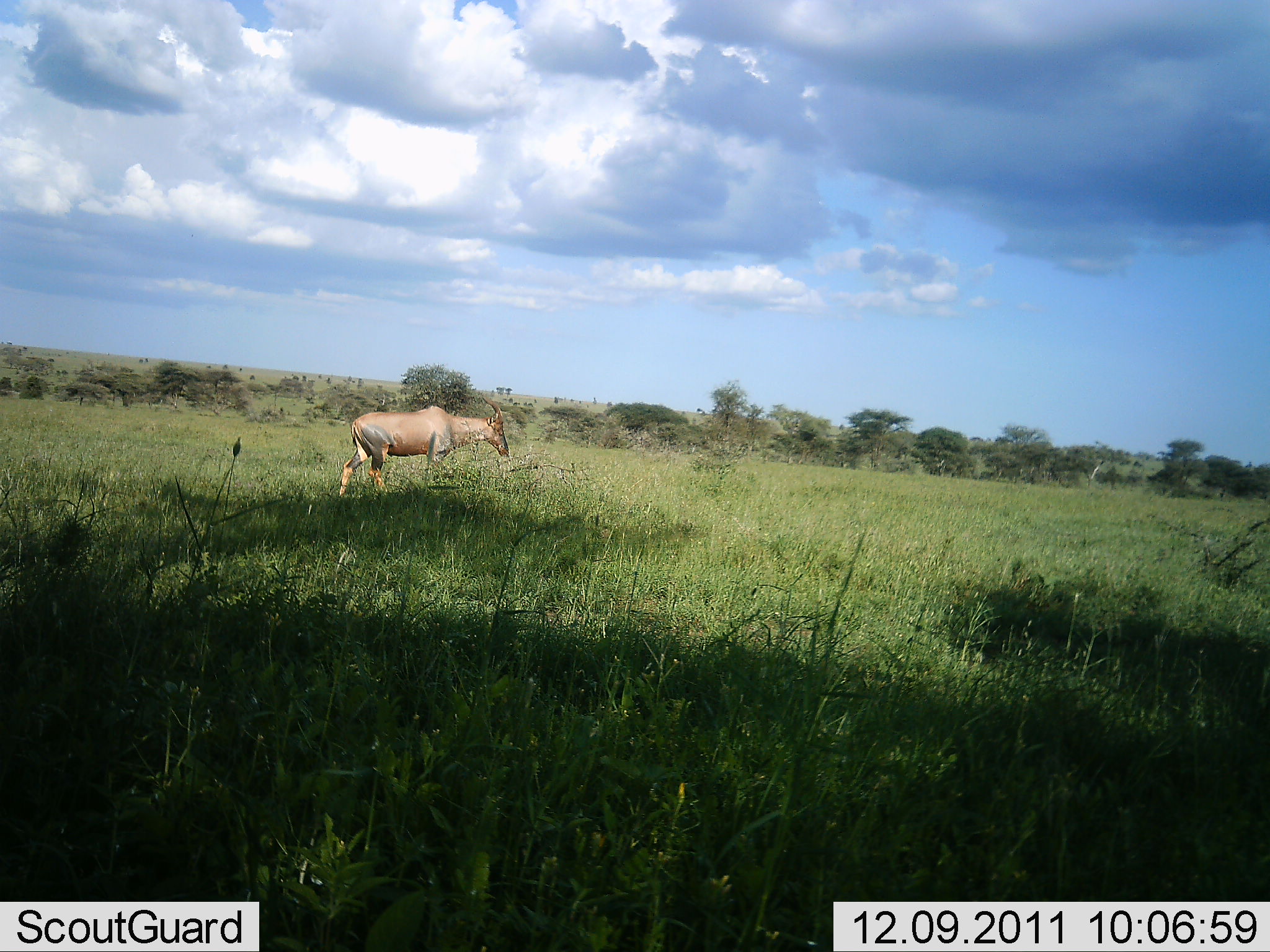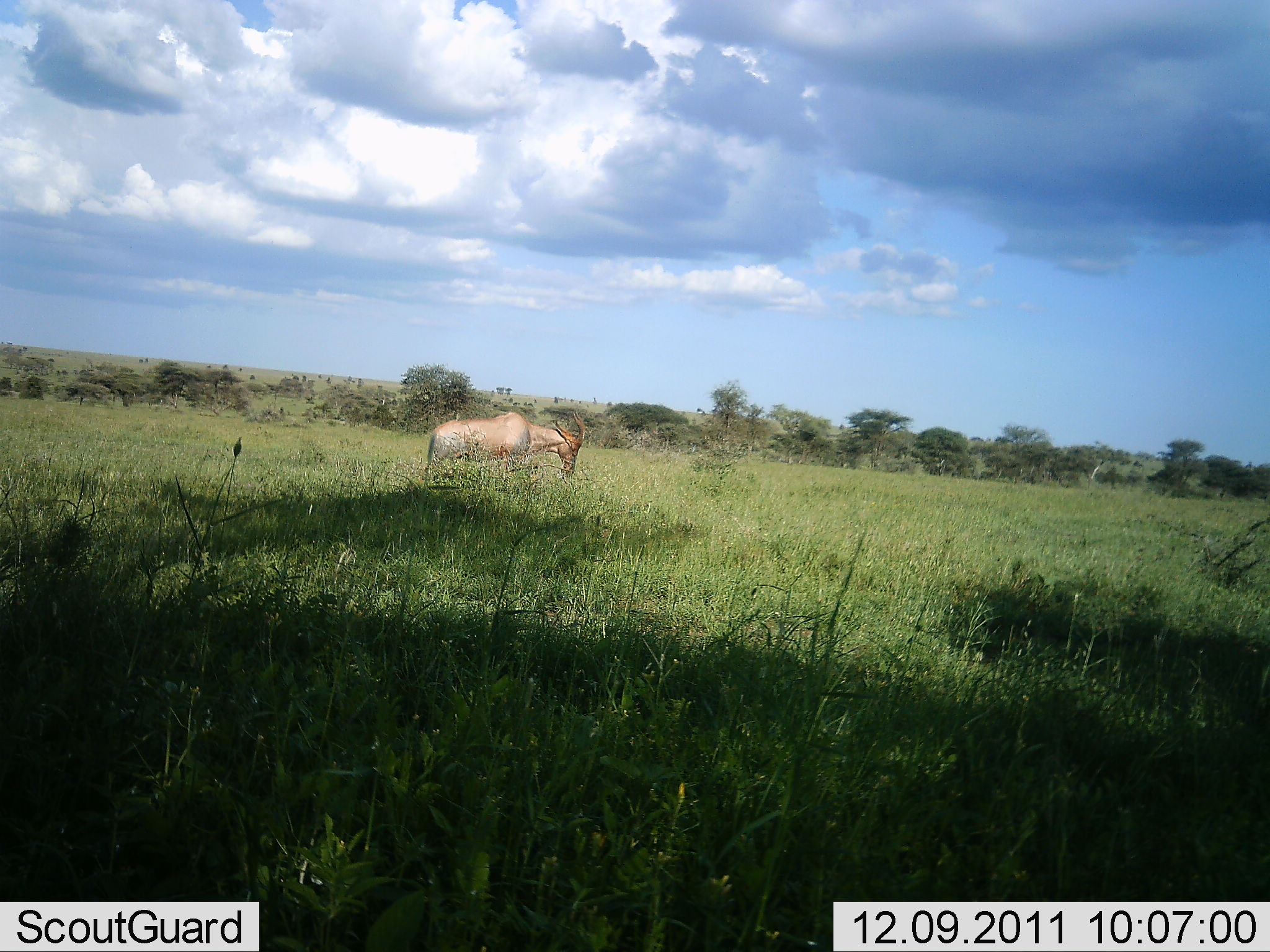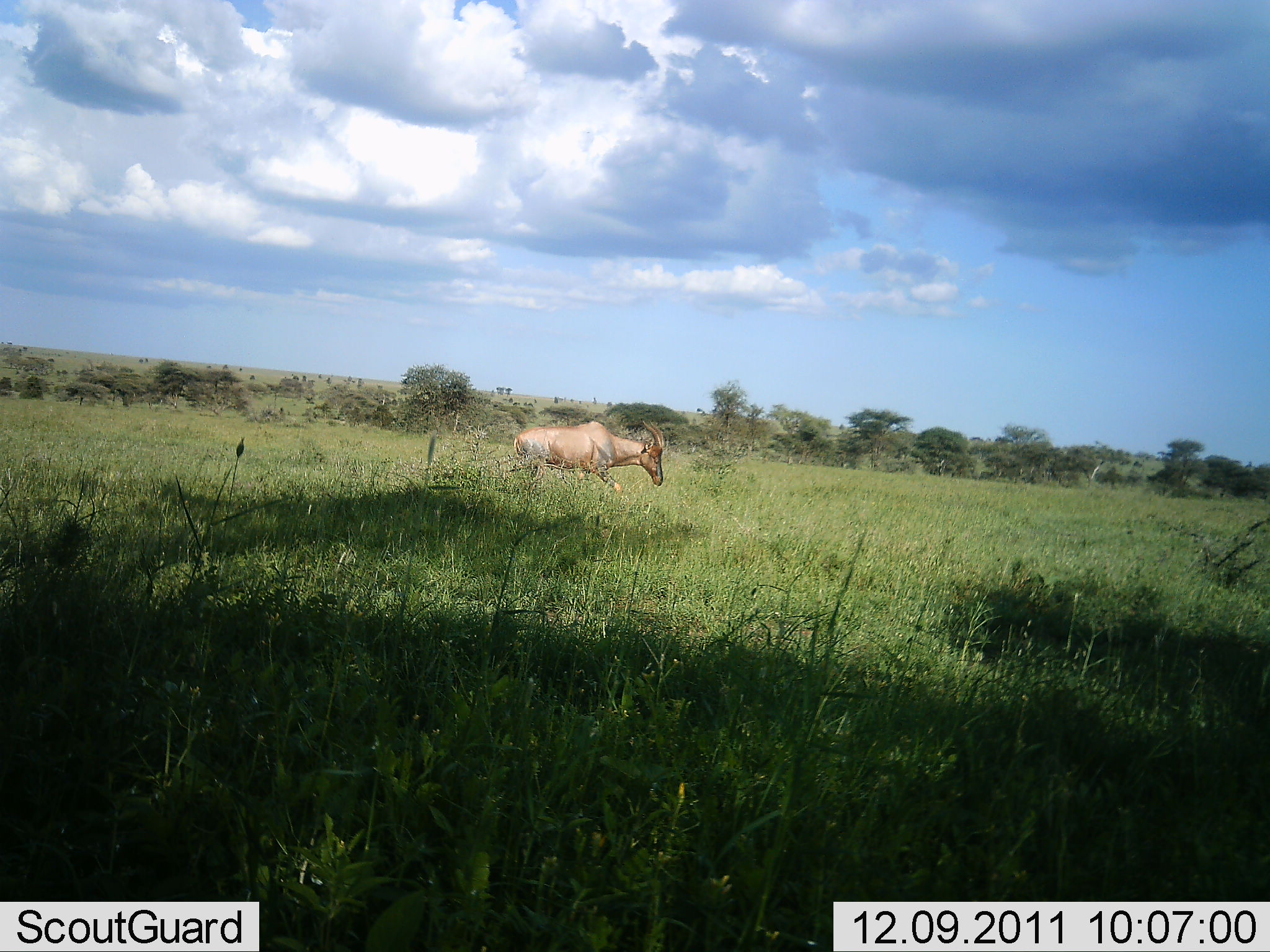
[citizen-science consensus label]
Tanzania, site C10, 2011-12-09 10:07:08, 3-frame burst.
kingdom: Animalia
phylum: Chordata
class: Mammalia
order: Artiodactyla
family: Bovidae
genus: Damaliscus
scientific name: Damaliscus lunatus jimela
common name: topi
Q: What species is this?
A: Topi (Damaliscus lunatus jimela).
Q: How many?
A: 1.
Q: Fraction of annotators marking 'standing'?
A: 10%.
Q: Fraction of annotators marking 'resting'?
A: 0%.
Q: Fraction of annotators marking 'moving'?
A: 90%.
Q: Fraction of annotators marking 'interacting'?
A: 0%.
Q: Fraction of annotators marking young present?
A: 0%.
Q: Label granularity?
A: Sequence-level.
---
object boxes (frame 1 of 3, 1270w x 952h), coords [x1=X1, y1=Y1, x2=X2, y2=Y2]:
animal: [x1=338, y1=393, x2=511, y2=516]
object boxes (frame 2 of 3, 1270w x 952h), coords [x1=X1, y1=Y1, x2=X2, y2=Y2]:
animal: [x1=423, y1=410, x2=587, y2=499]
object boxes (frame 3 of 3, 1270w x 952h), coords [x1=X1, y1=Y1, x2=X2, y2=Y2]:
animal: [x1=511, y1=419, x2=667, y2=500]